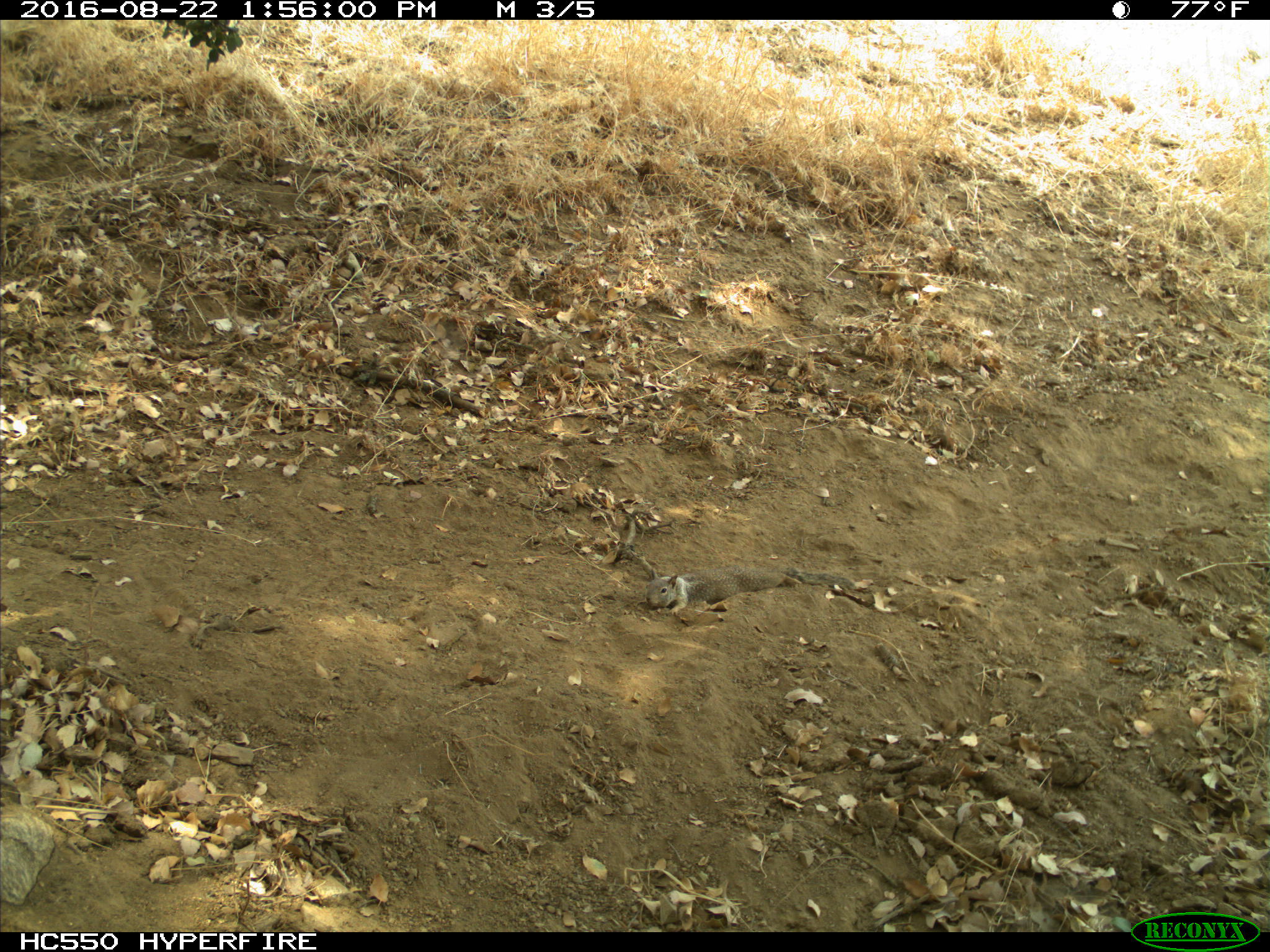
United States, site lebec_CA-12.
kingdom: Animalia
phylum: Chordata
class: Mammalia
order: Rodentia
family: Sciuridae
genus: Otospermophilus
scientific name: Otospermophilus beecheyi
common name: california ground squirrel